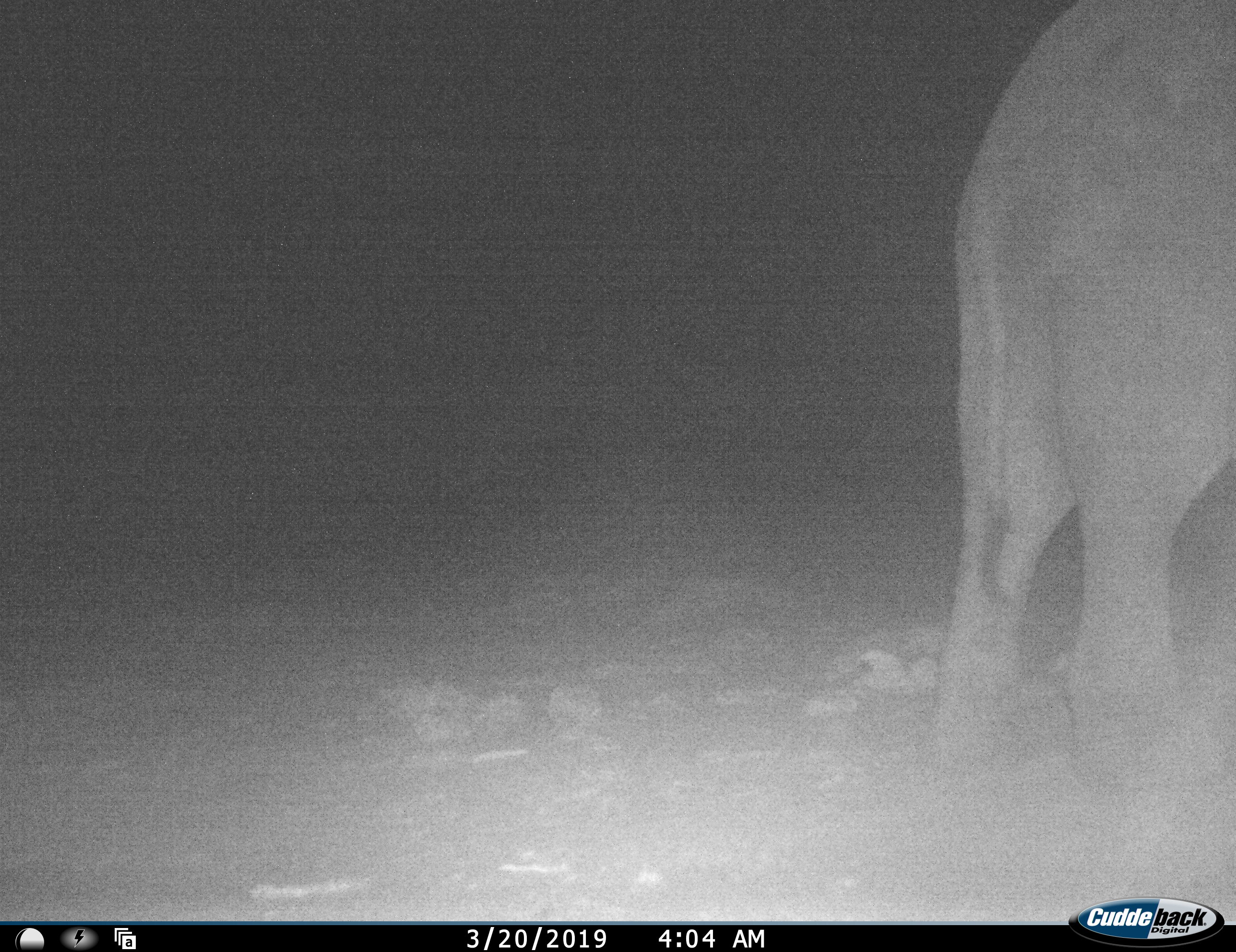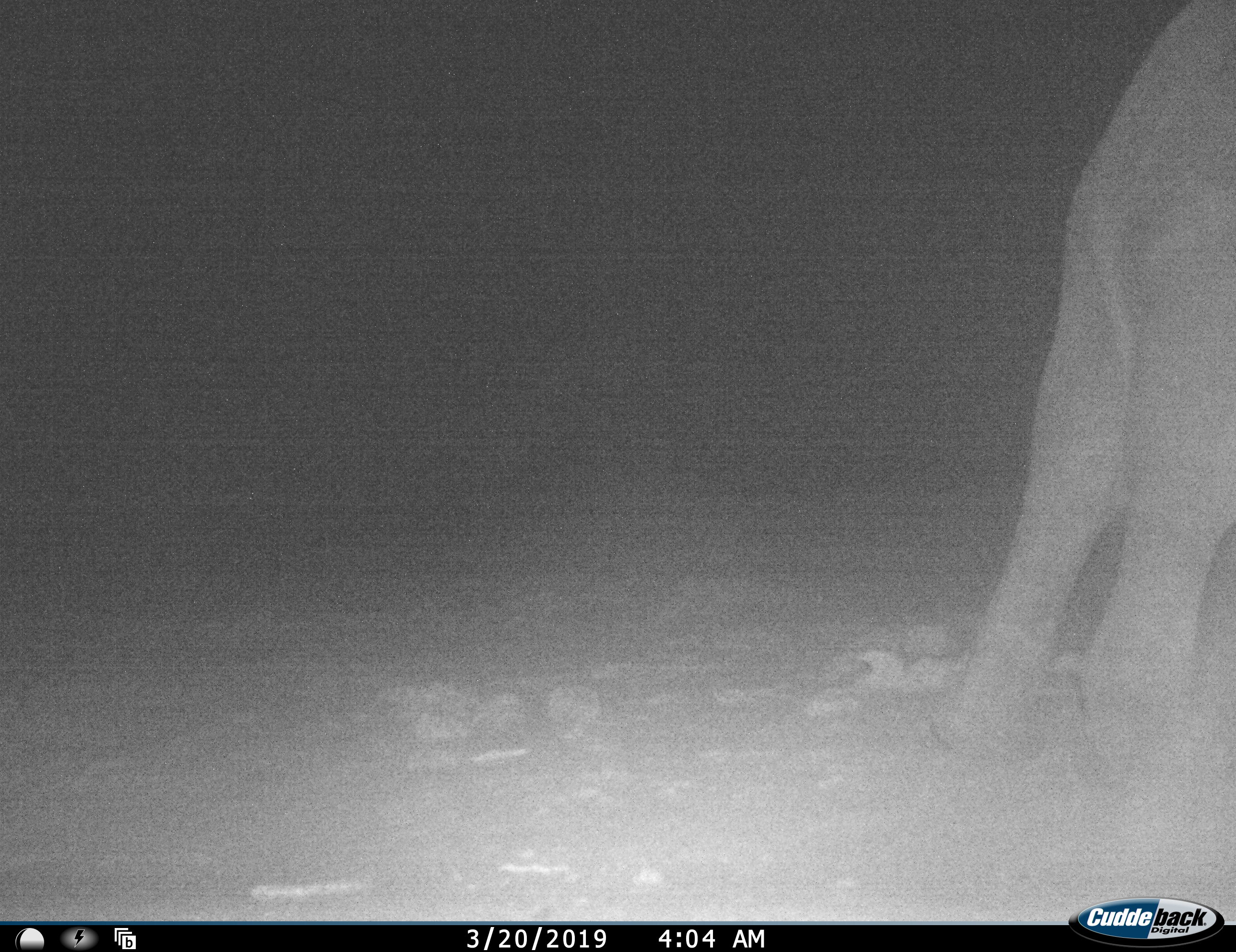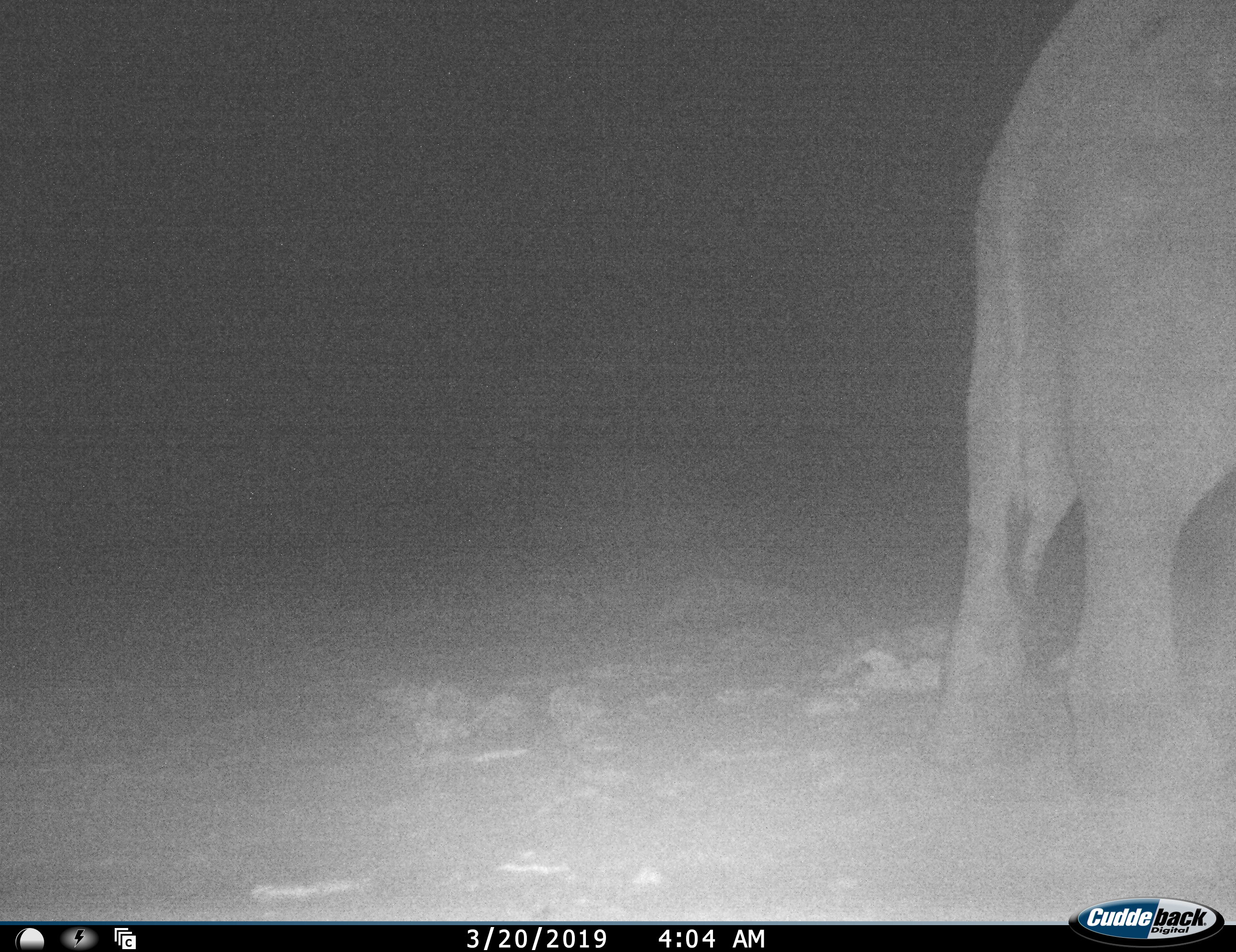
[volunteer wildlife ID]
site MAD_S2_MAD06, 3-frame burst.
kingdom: Animalia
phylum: Chordata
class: Mammalia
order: Proboscidea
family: Elephantidae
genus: Loxodonta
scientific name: Loxodonta africana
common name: african bush elephant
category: elephant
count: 1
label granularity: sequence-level